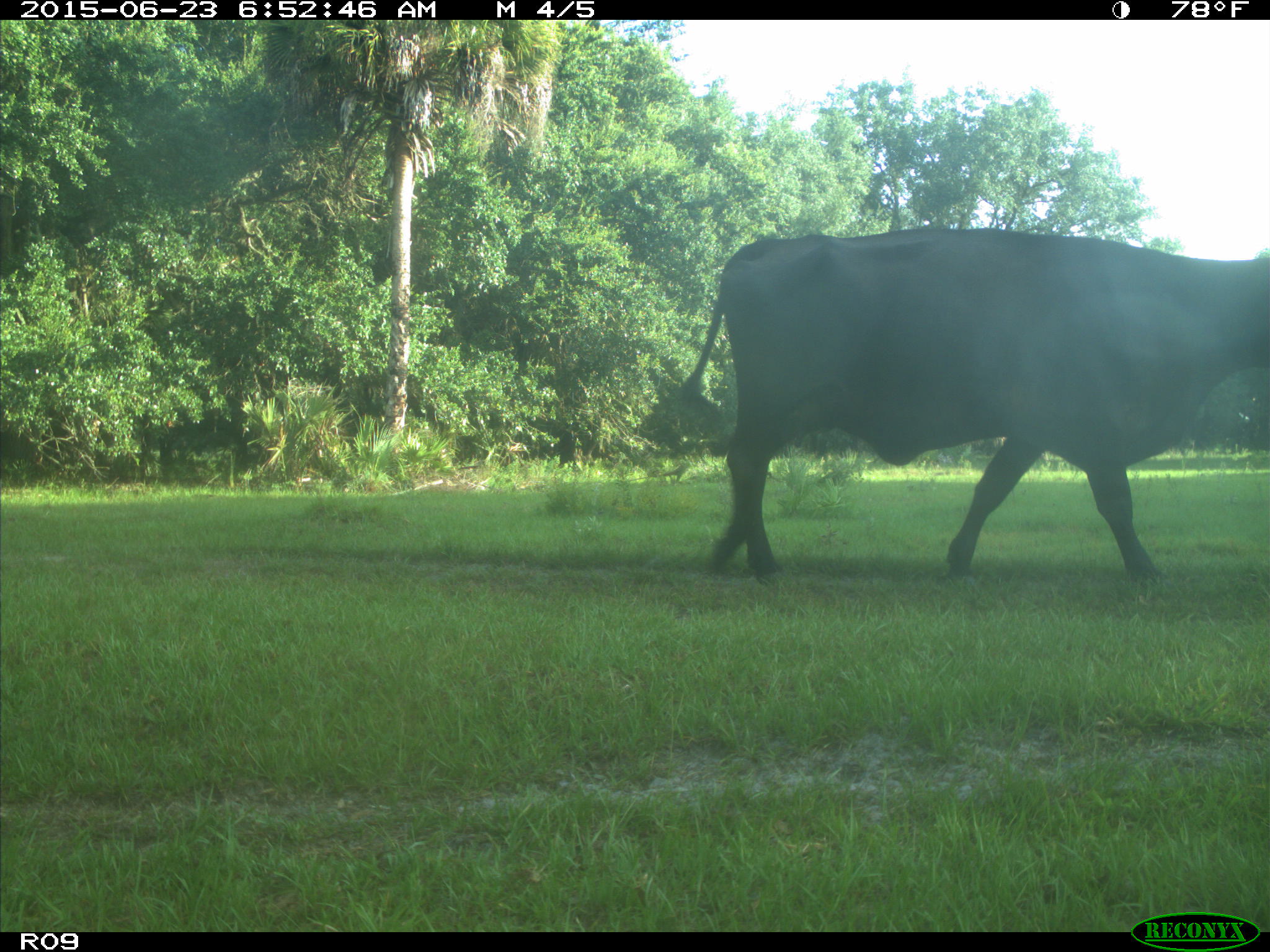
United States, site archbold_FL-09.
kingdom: Animalia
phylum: Chordata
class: Mammalia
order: Artiodactyla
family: Bovidae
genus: Bos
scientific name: Bos taurus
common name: domestic cow